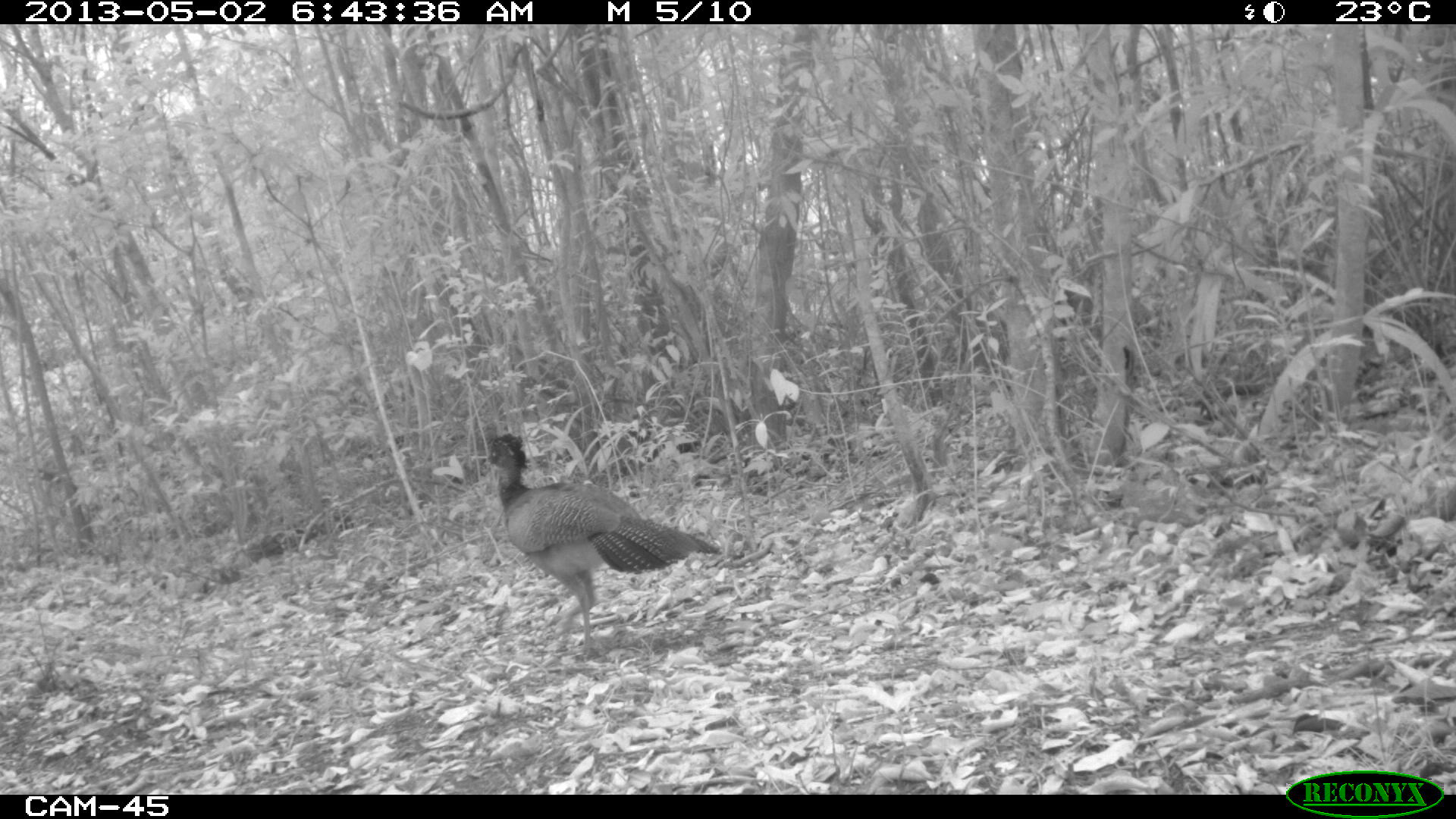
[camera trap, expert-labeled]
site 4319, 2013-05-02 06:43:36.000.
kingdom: Animalia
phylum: Chordata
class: Aves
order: Galliformes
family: Cracidae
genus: Crax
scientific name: Crax rubra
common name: great curassow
Crax rubra (great curassow), count 1, sex female.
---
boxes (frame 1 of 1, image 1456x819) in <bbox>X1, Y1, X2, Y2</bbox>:
crax rubra: <bbox>484, 433, 723, 660</bbox>